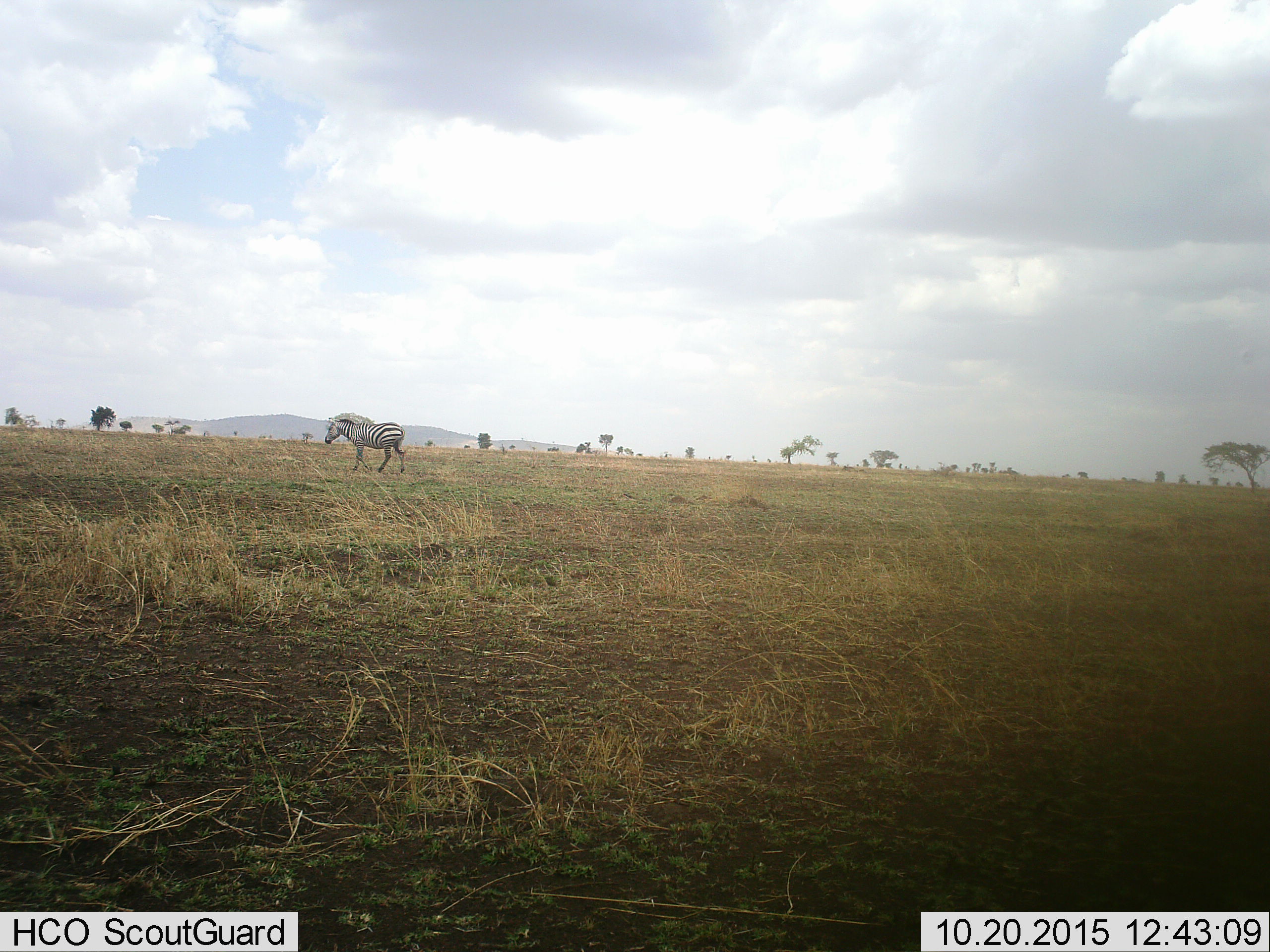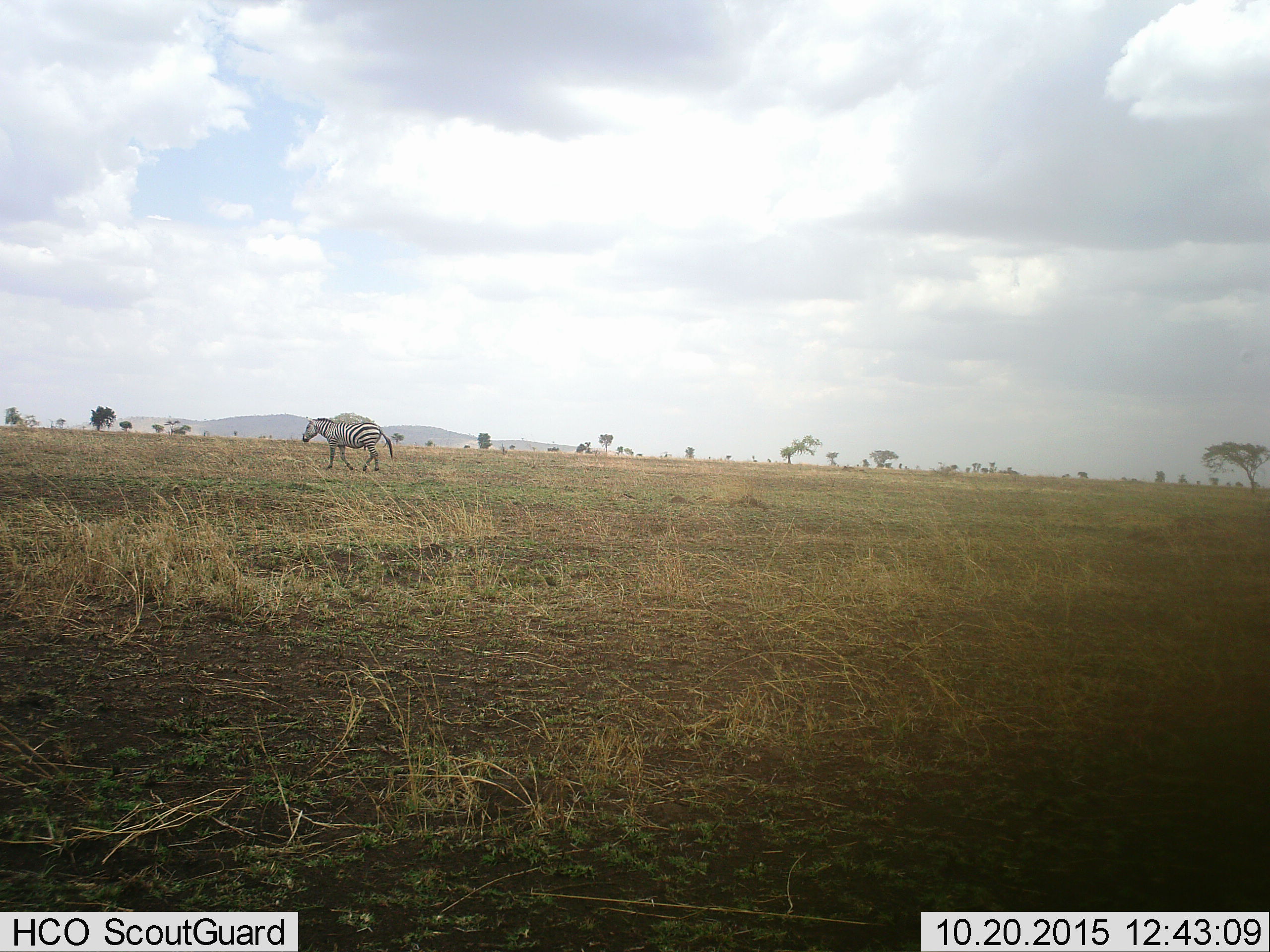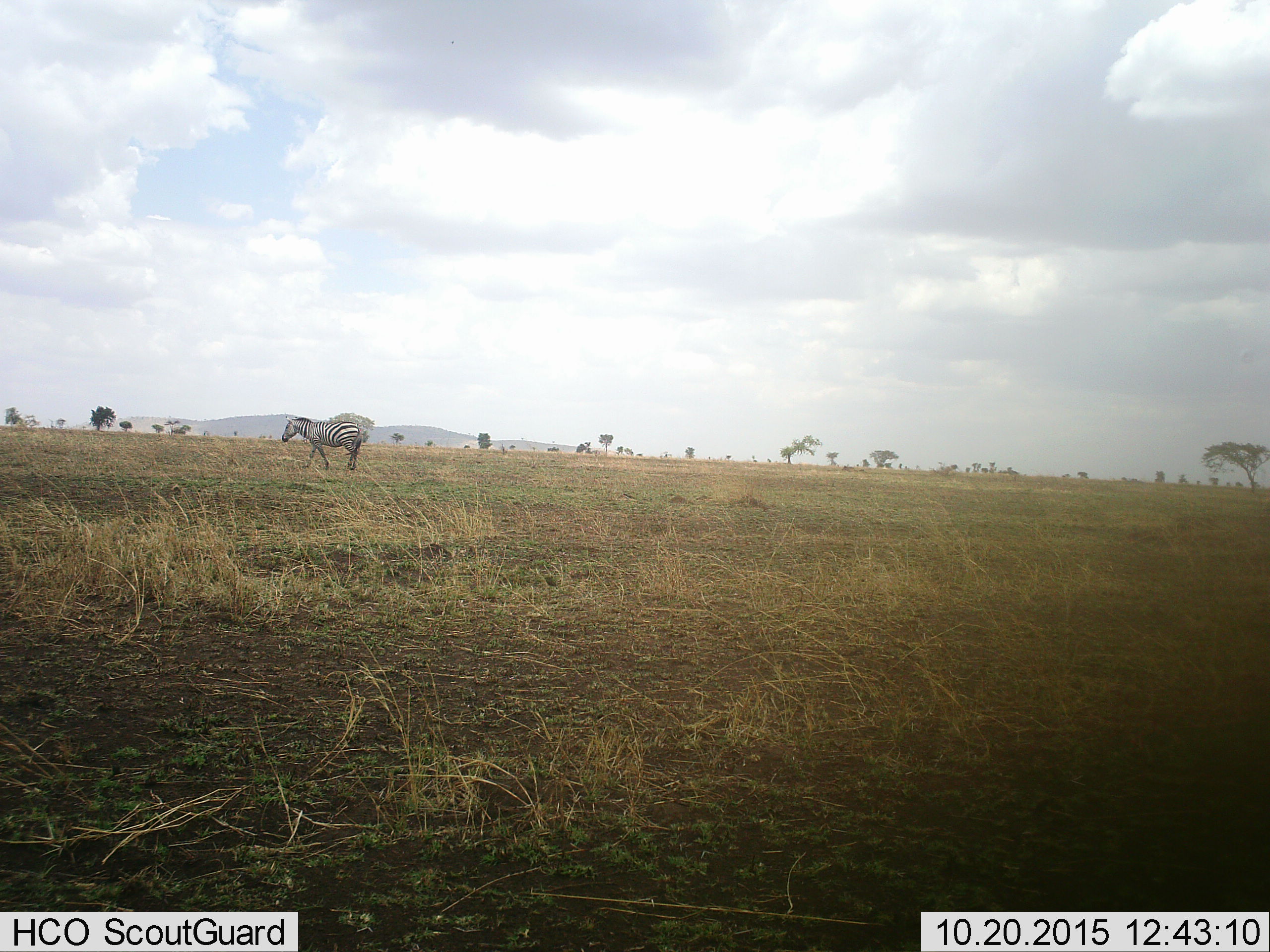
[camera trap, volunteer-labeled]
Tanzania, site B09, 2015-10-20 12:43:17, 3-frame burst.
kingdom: Animalia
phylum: Chordata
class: Mammalia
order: Perissodactyla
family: Equidae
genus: Equus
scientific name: Equus quagga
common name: plains zebra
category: zebra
Zebra (plains zebra) (Equus quagga), count 1. Behavior (volunteer vote fractions): standing 0%, resting 0%, moving 100%, interacting 0%. Young present (vote fraction): 0%. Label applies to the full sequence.